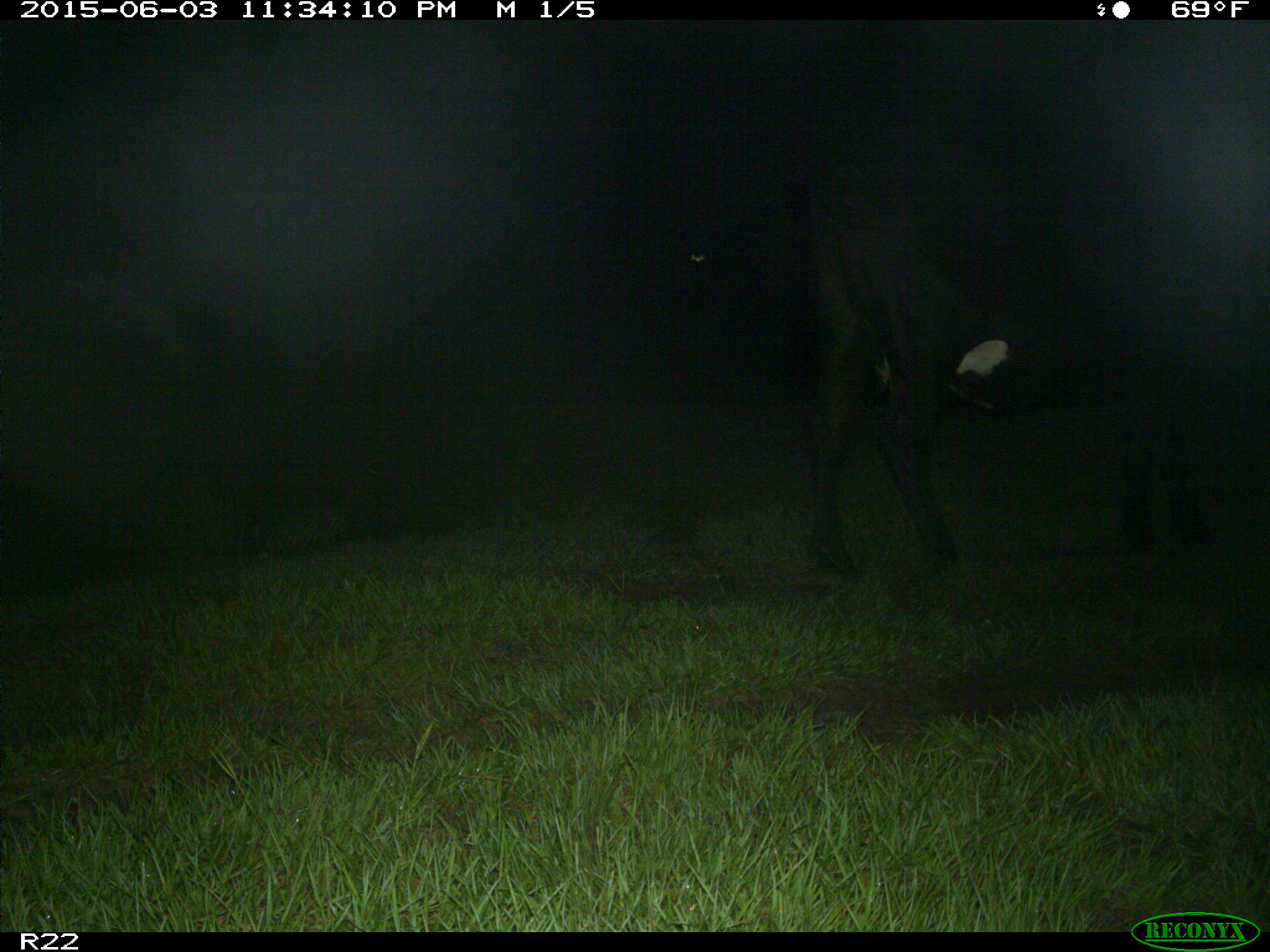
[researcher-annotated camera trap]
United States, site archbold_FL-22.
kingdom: Animalia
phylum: Chordata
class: Mammalia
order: Artiodactyla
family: Bovidae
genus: Bos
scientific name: Bos taurus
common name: domestic cow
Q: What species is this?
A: Bos taurus (domestic cow).